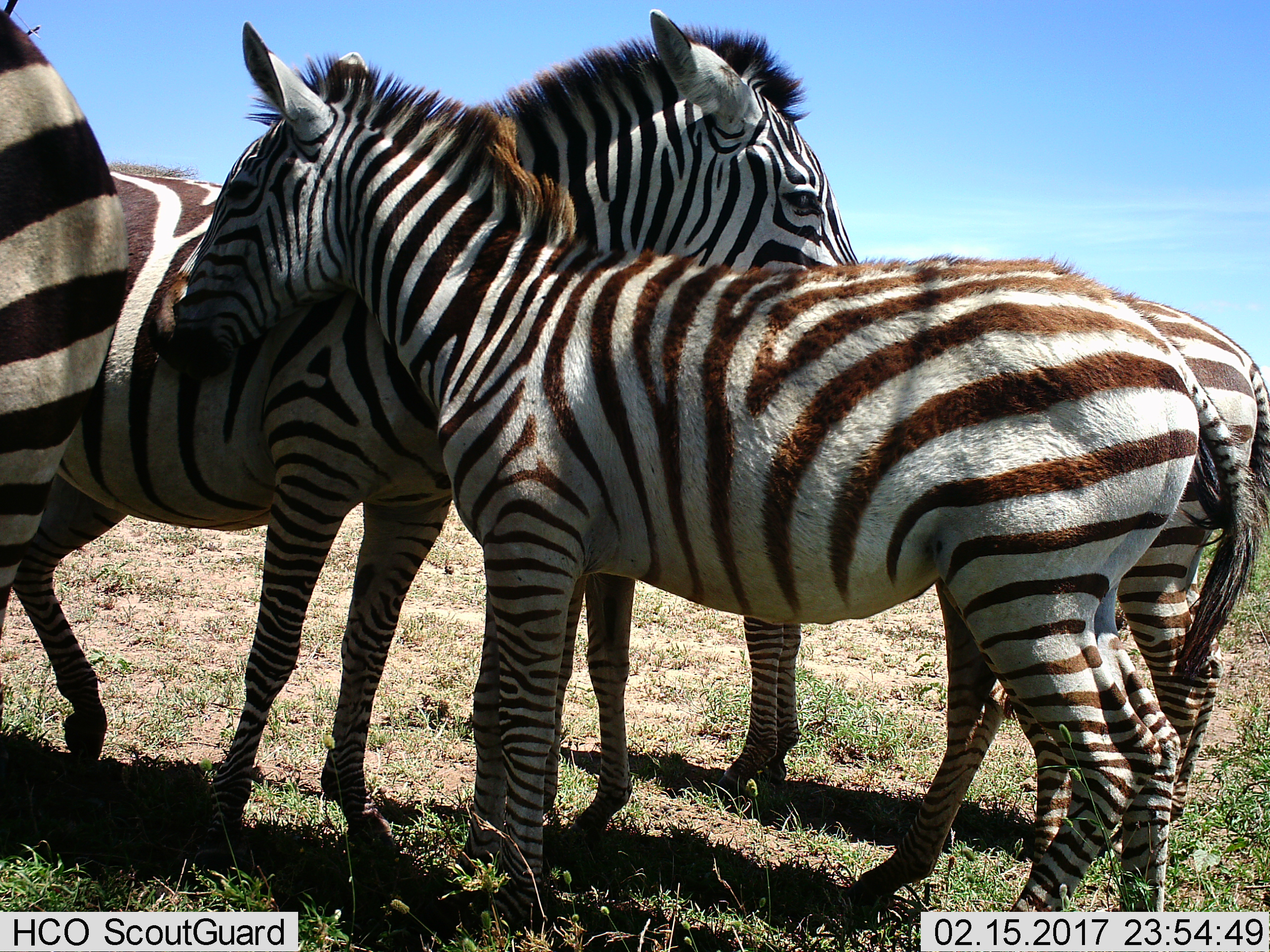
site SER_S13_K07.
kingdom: Animalia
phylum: Chordata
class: Mammalia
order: Perissodactyla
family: Equidae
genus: Equus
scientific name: Equus quagga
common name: plains zebra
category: zebraplains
Zebraplains (plains zebra) (Equus quagga), count 4. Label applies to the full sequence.